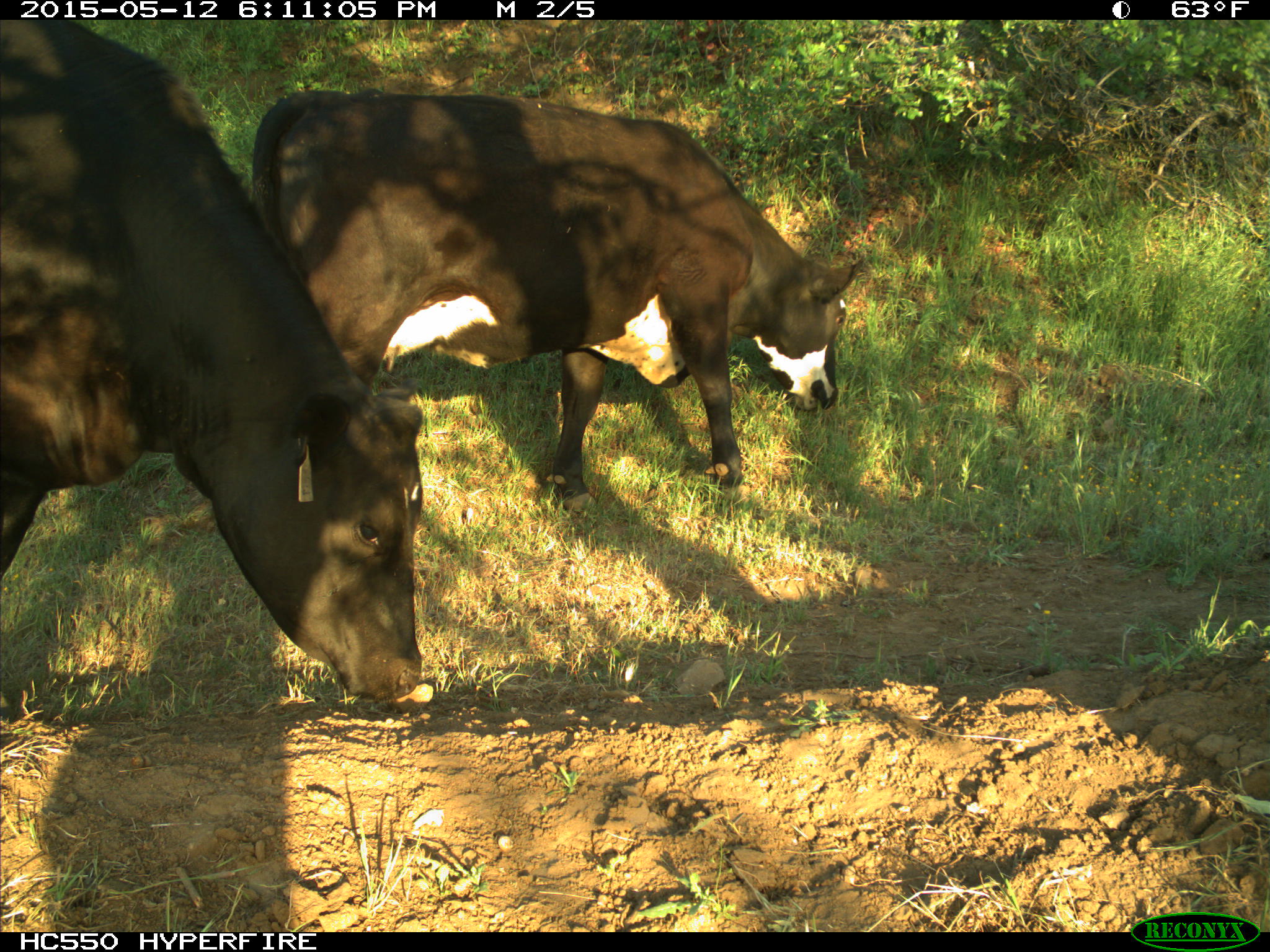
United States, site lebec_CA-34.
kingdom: Animalia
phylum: Chordata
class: Mammalia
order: Artiodactyla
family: Bovidae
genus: Bos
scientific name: Bos taurus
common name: domestic cow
Bos taurus (domestic cow).